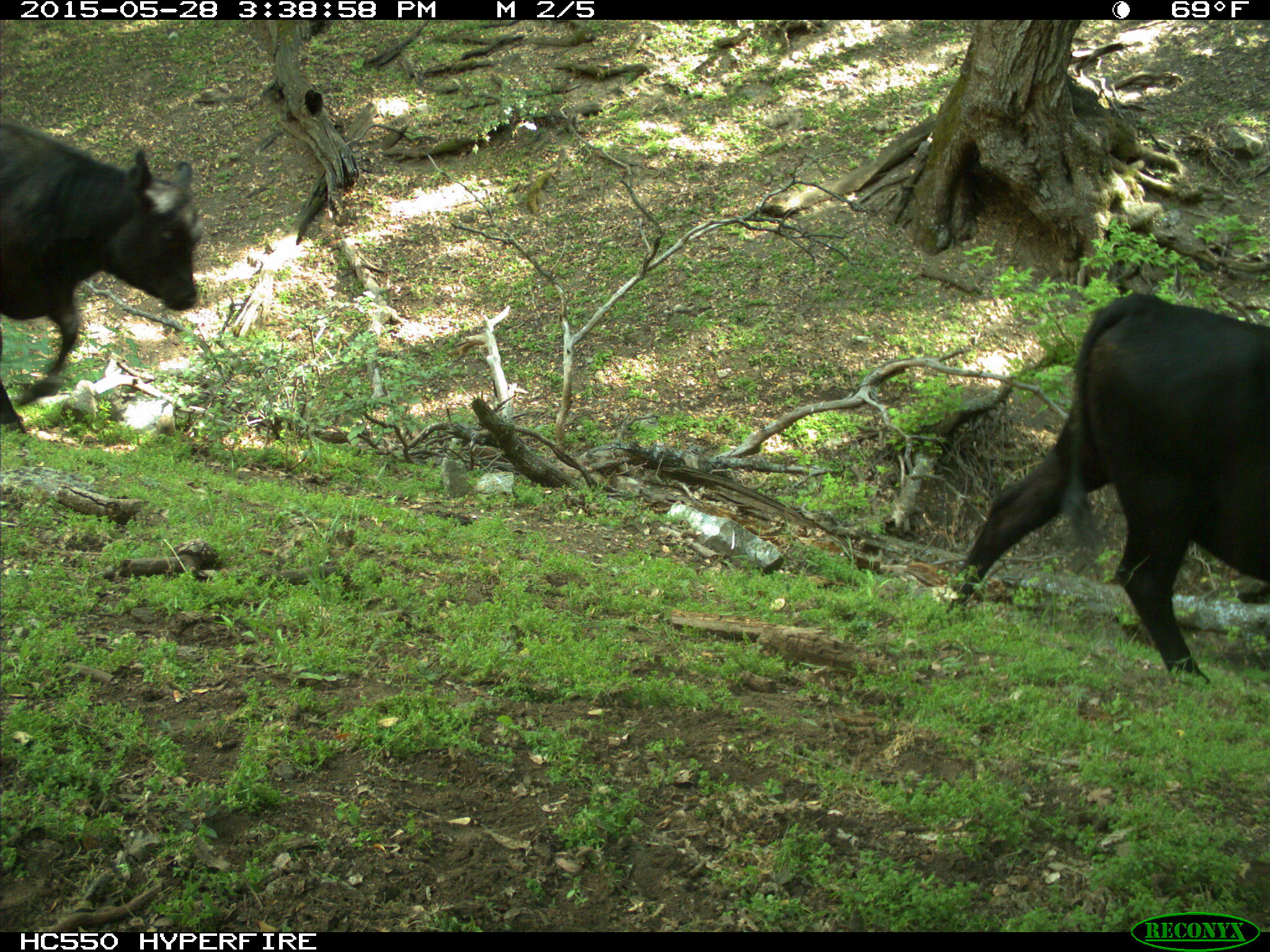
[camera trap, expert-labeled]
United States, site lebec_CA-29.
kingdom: Animalia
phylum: Chordata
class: Mammalia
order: Artiodactyla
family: Bovidae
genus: Bos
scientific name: Bos taurus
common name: domestic cow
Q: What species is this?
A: Bos taurus (domestic cow).